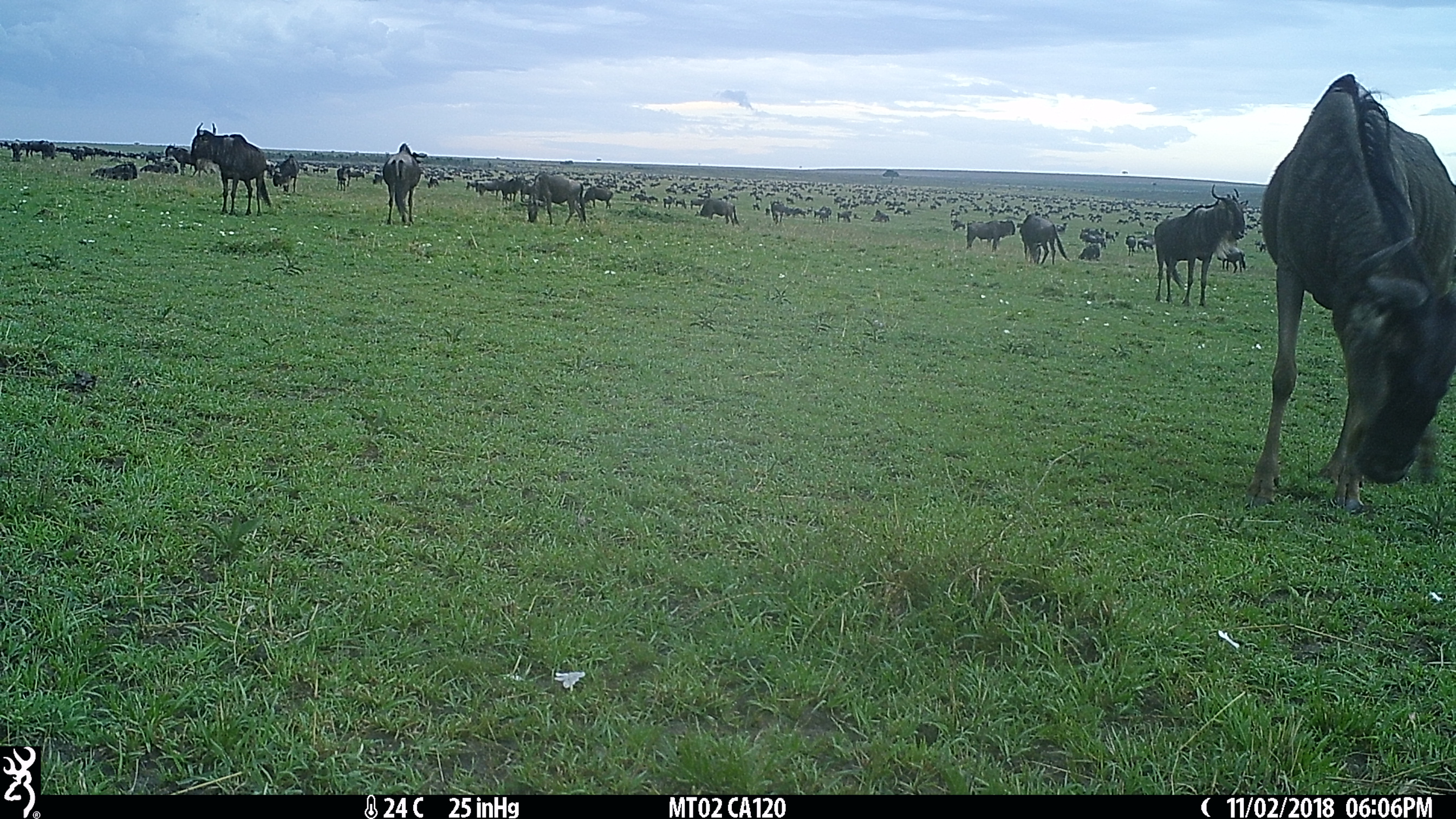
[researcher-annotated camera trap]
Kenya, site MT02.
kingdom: Animalia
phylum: Chordata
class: Mammalia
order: Artiodactyla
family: Bovidae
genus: Connochaetes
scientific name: Connochaetes taurinus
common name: blue wildebeest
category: wildebeest